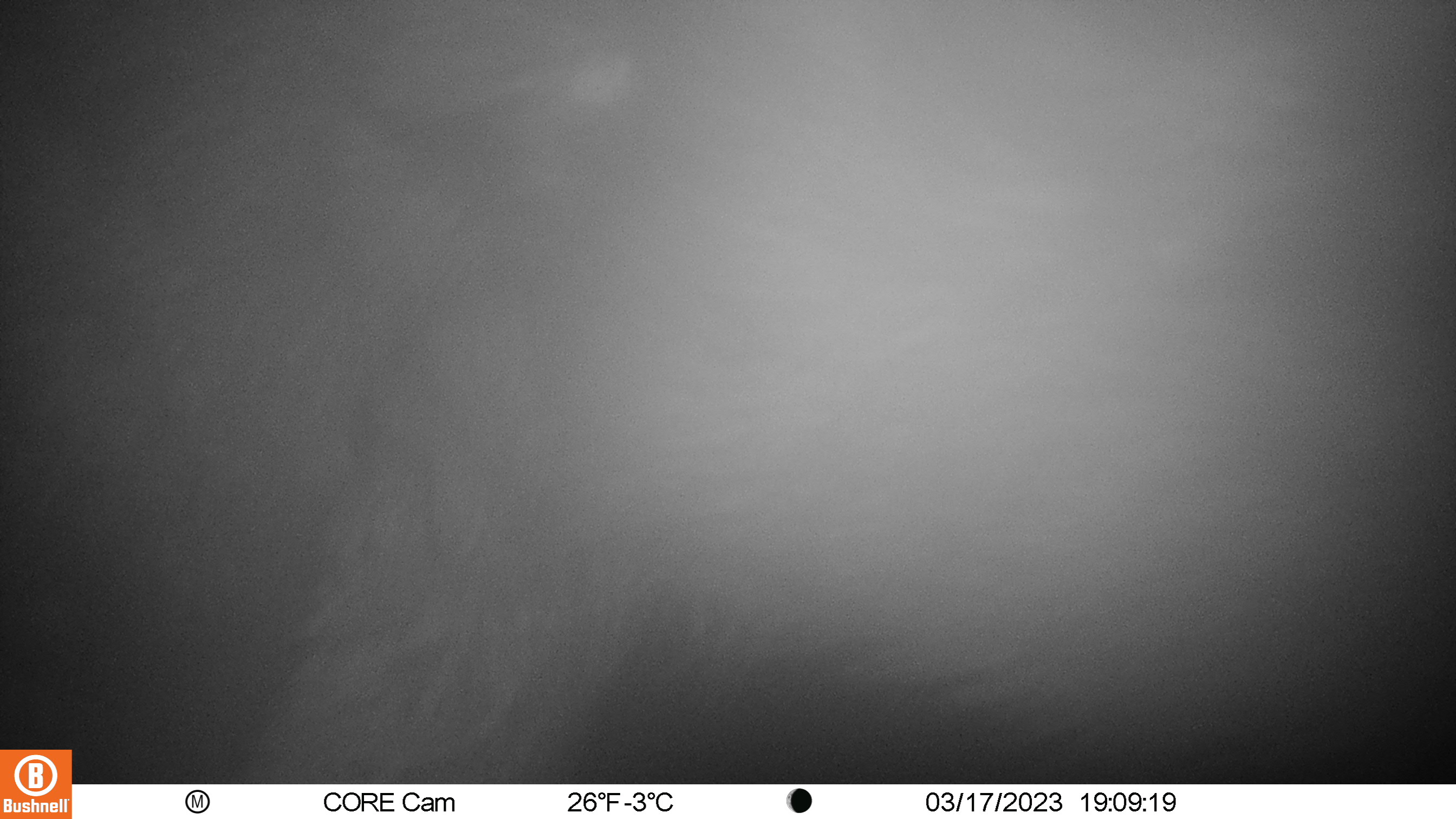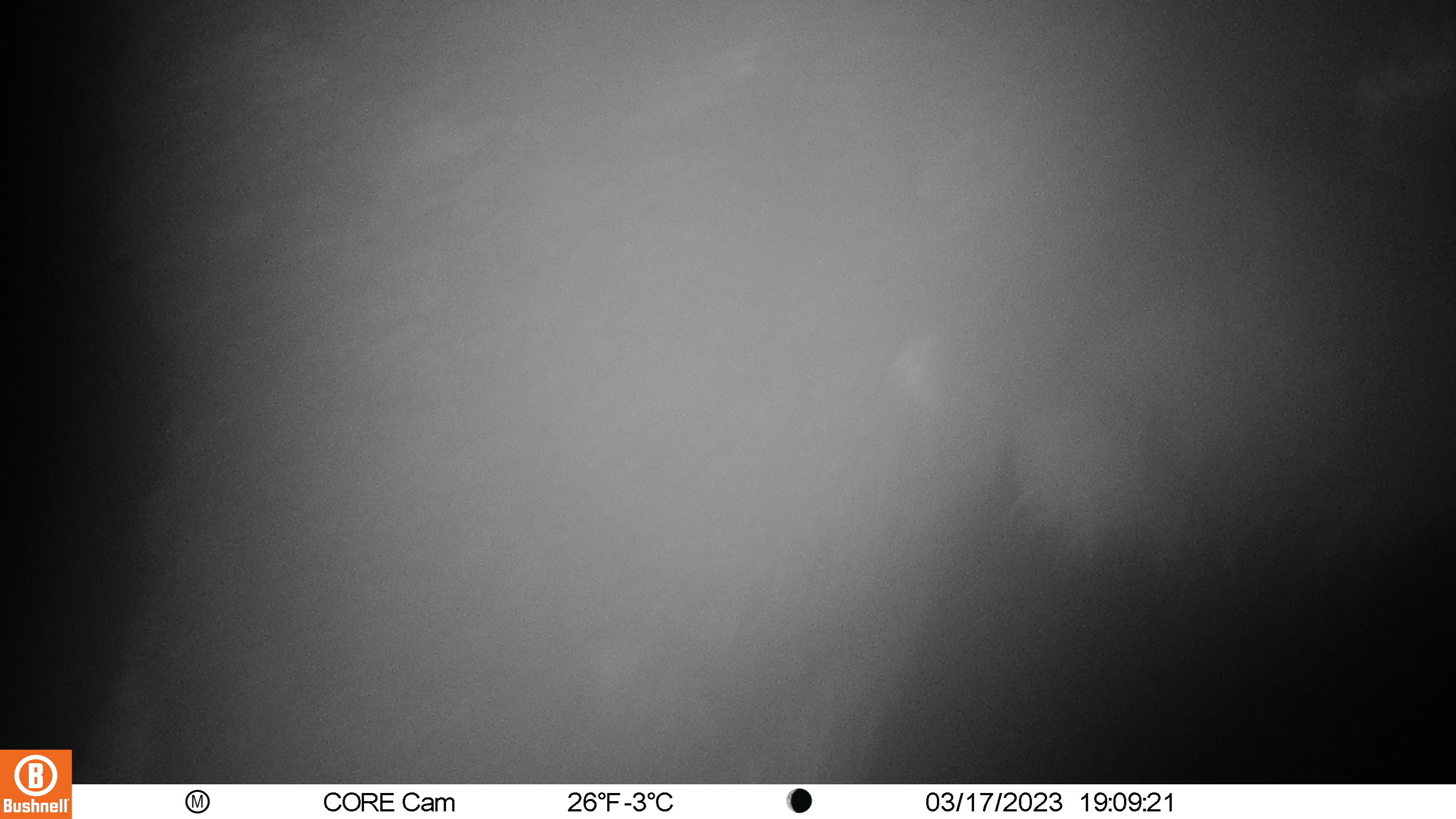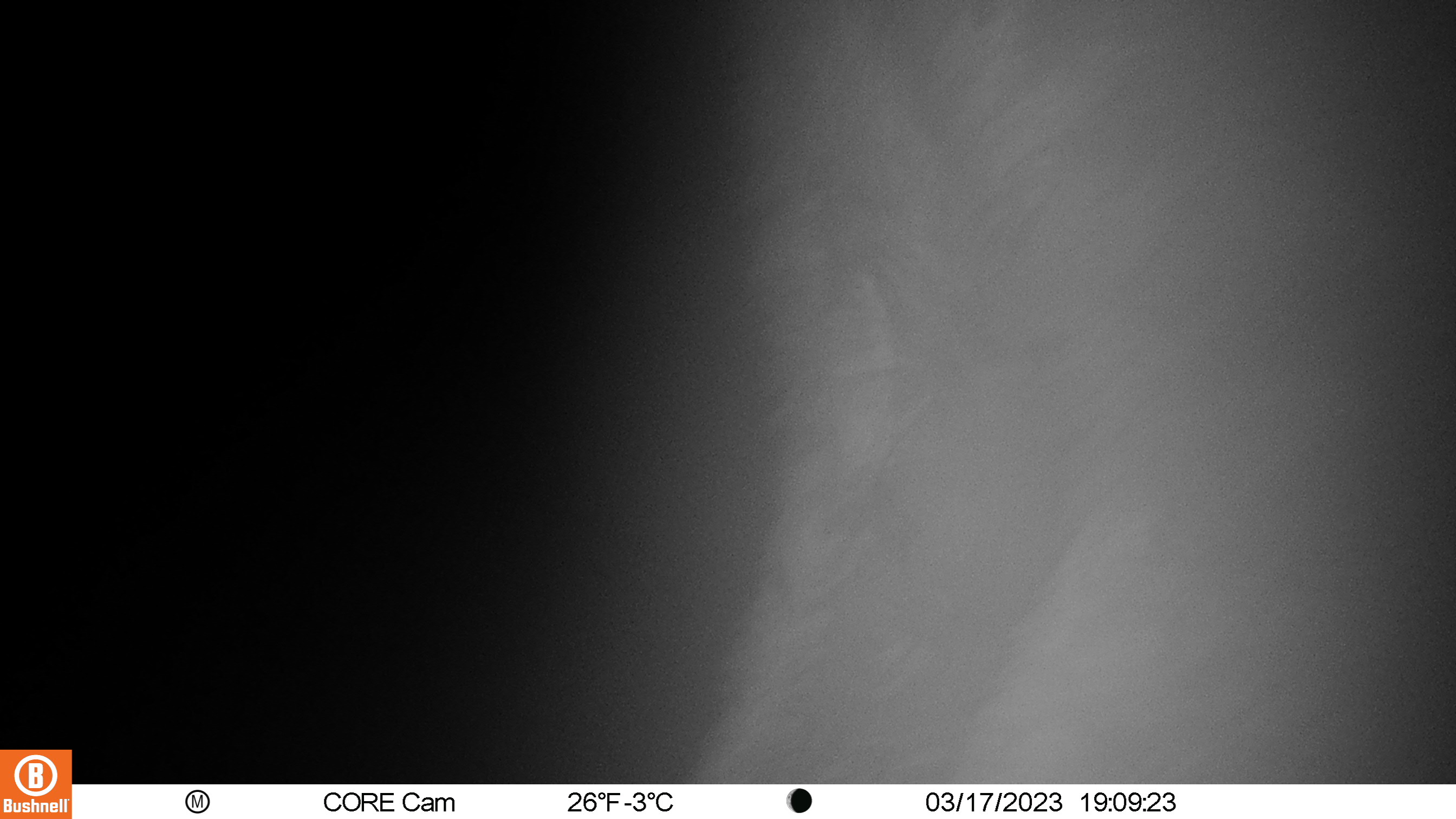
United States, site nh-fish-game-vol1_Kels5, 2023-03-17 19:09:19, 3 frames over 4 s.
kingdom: Animalia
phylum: Chordata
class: Mammalia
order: Artiodactyla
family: Cervidae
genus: Alces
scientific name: Alces alces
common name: moose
Moose (Alces alces).